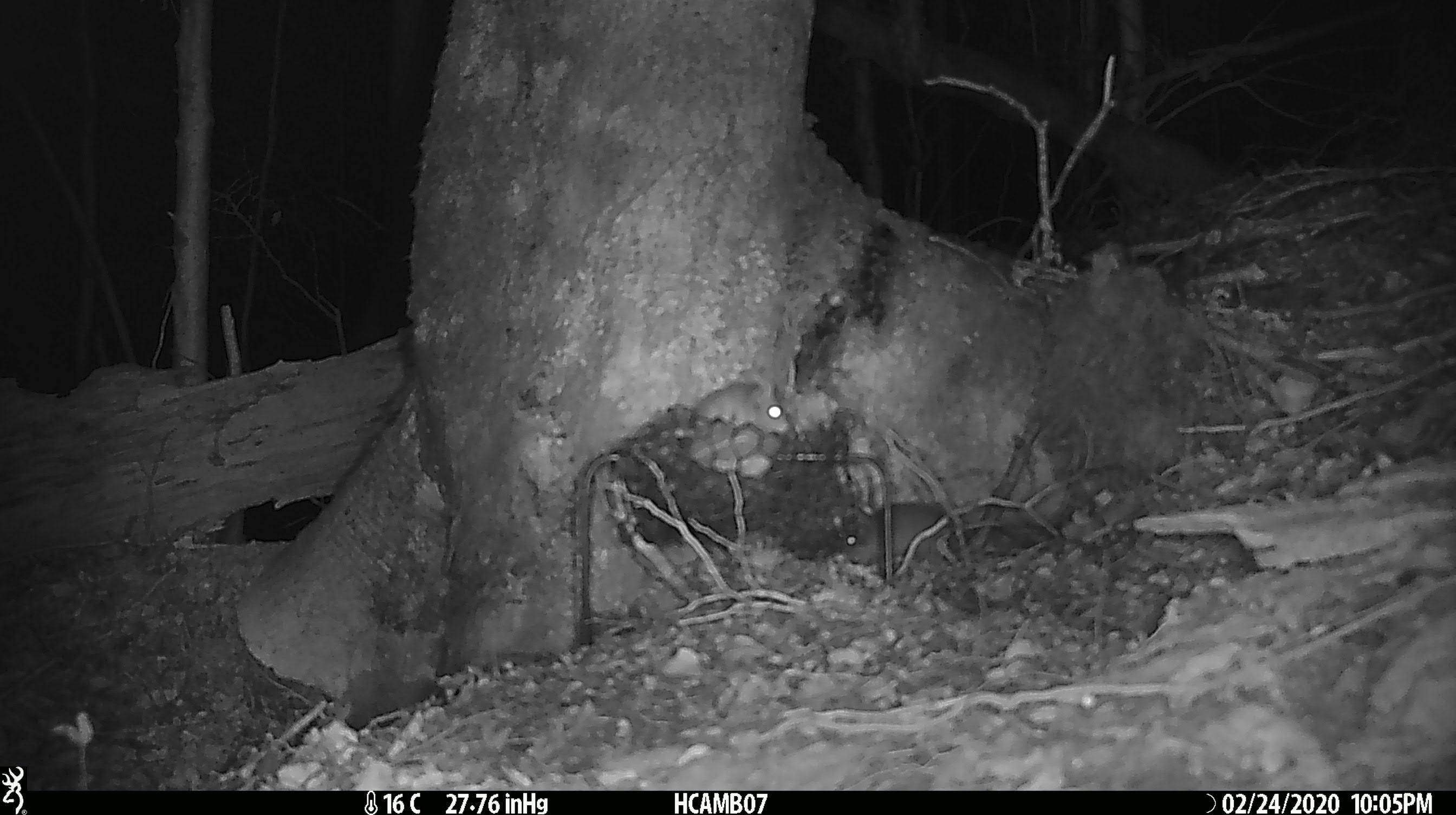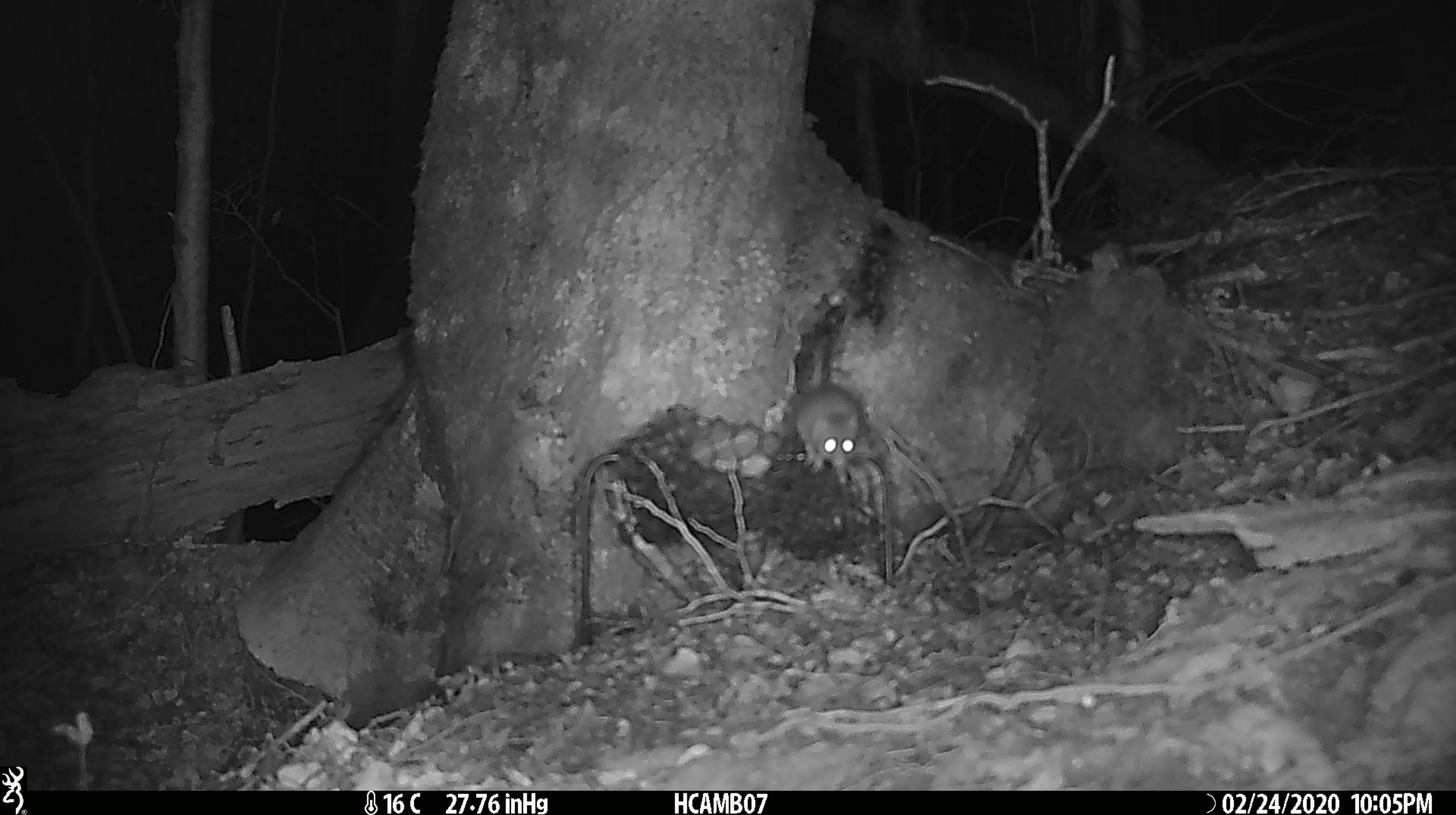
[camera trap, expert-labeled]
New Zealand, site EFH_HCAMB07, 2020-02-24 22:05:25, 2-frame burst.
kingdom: Animalia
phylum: Chordata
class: Mammalia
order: Rodentia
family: Muridae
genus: Mus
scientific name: Mus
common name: mouse